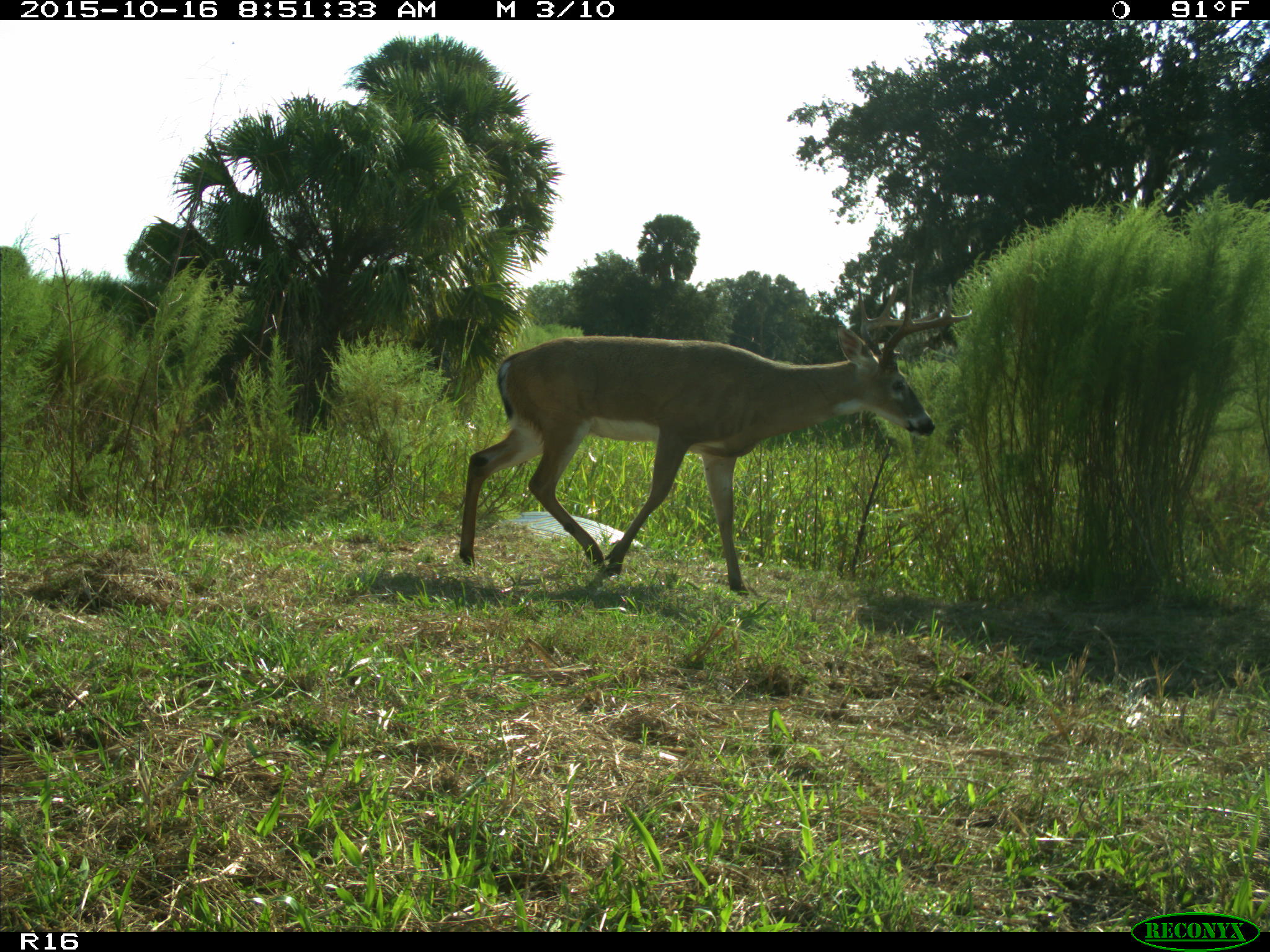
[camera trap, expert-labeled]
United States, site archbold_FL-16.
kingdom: Animalia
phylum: Chordata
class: Mammalia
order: Artiodactyla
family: Cervidae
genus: Odocoileus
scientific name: Odocoileus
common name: deer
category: unidentified deer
Unidentified deer (deer) (Odocoileus).